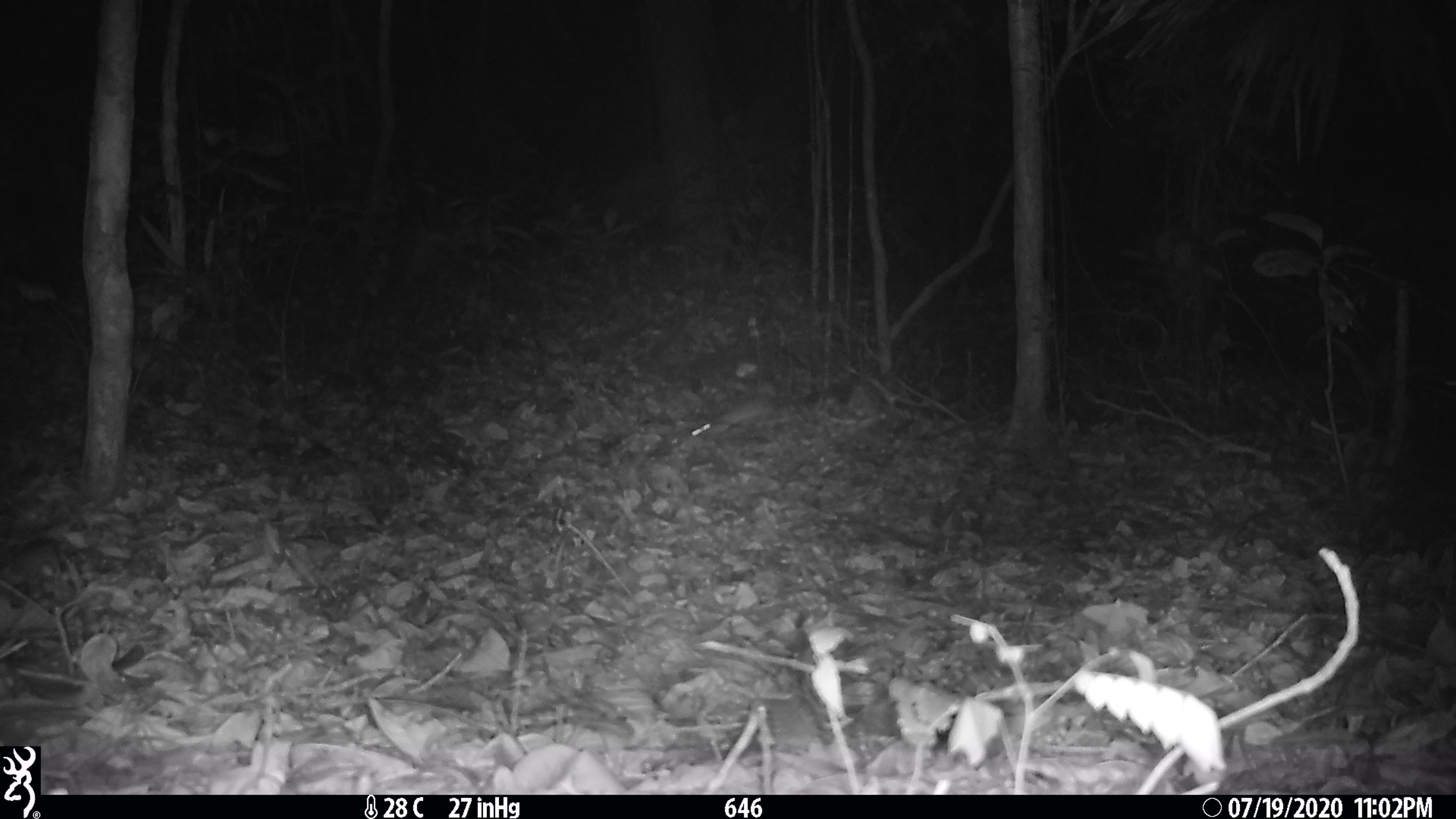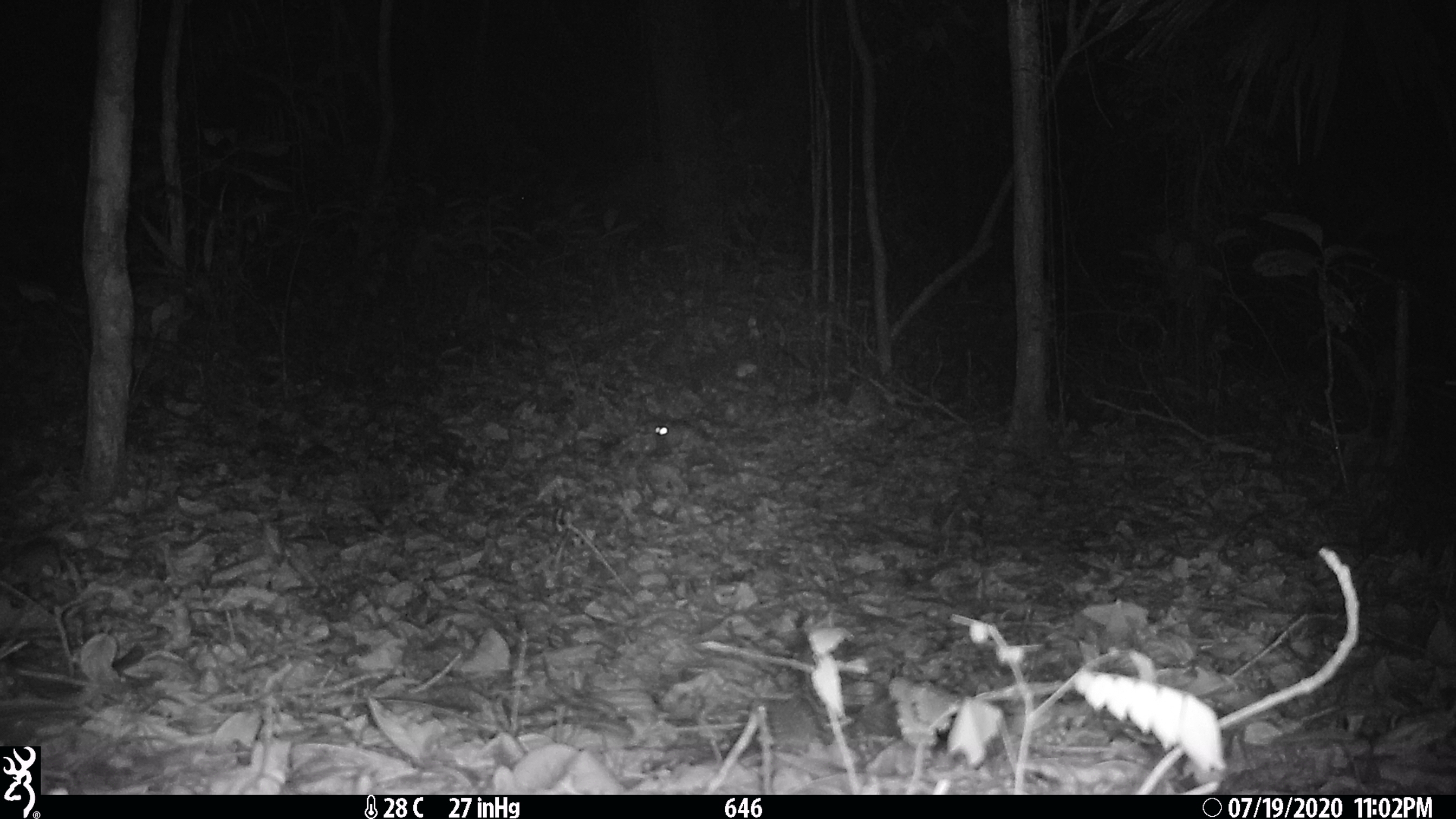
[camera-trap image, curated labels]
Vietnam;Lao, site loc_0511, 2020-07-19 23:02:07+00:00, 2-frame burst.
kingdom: Animalia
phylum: Chordata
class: Mammalia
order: Rodentia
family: Muridae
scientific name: Muridae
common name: old-world mice and rats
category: unidentified murid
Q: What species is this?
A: Unidentified murid (old-world mice and rats) (Muridae).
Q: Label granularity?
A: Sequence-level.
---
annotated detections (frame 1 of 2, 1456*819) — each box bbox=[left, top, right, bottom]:
unidentified murid: bbox=[690, 395, 774, 439]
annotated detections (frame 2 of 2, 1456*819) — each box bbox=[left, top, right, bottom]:
unidentified murid: bbox=[654, 422, 695, 447]